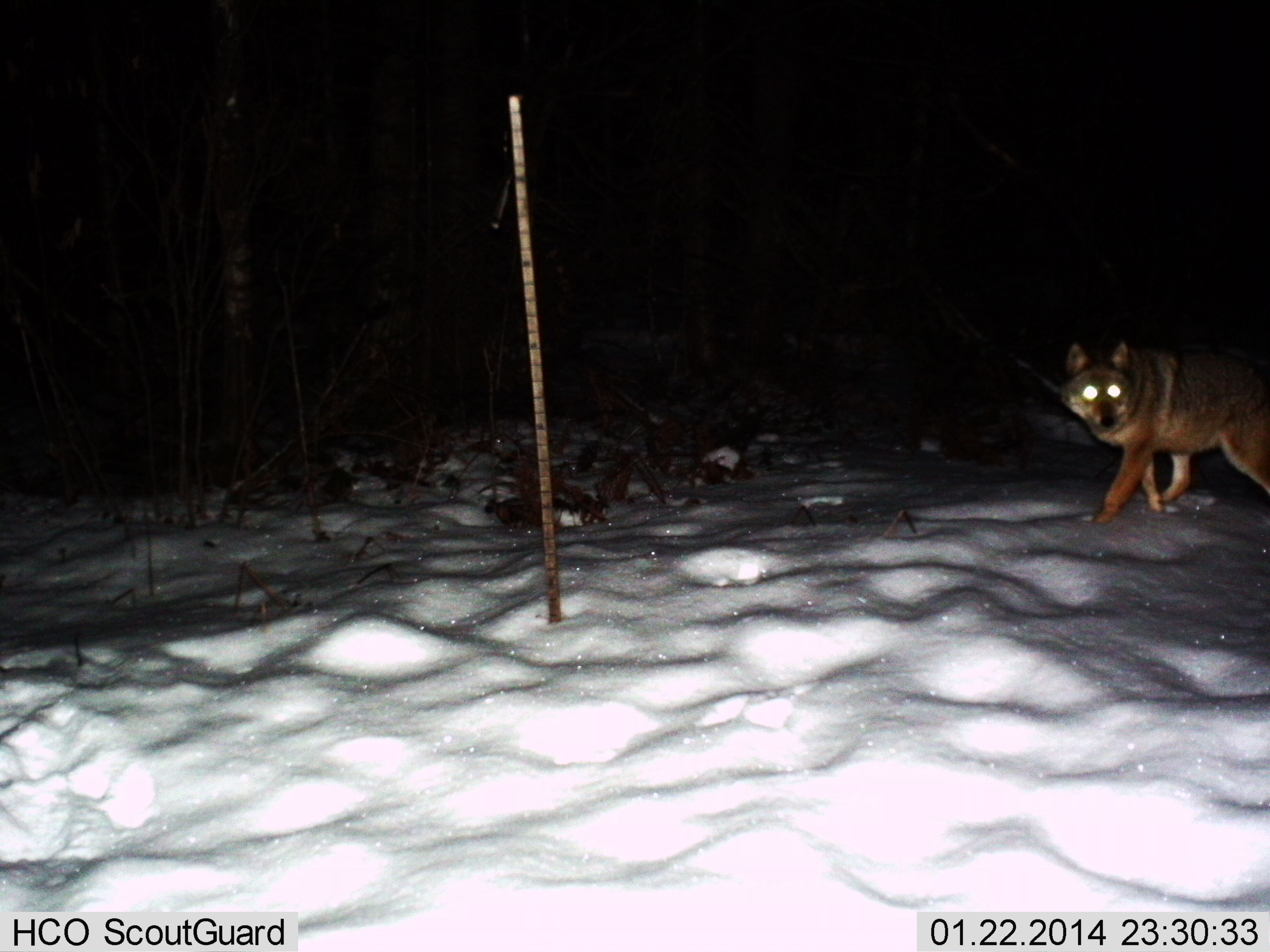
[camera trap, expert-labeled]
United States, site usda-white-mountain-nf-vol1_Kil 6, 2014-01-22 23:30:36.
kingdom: Animalia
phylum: Chordata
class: Mammalia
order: Carnivora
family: Canidae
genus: Canis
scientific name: Canis latrans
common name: coyote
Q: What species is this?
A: Coyote (Canis latrans).